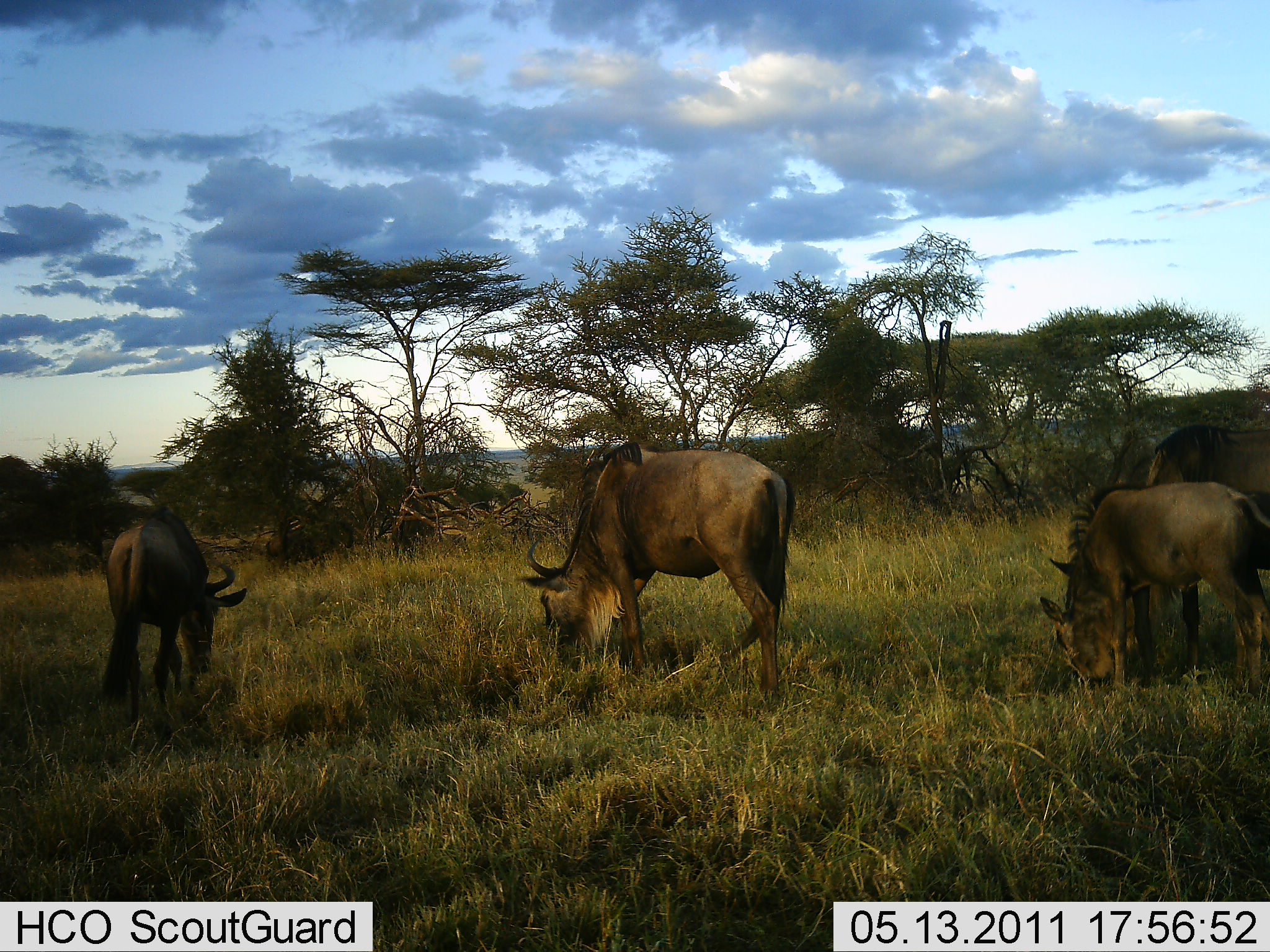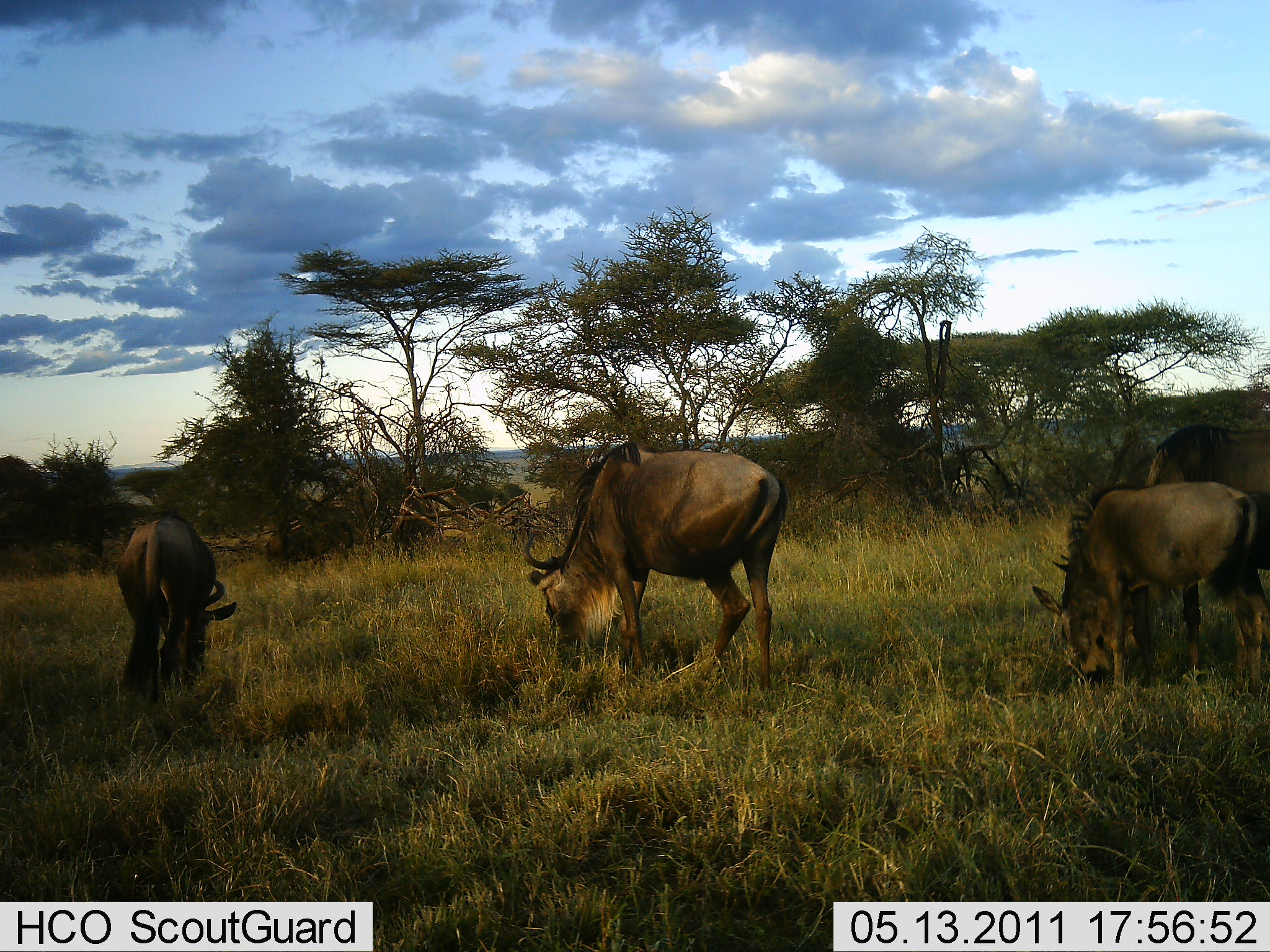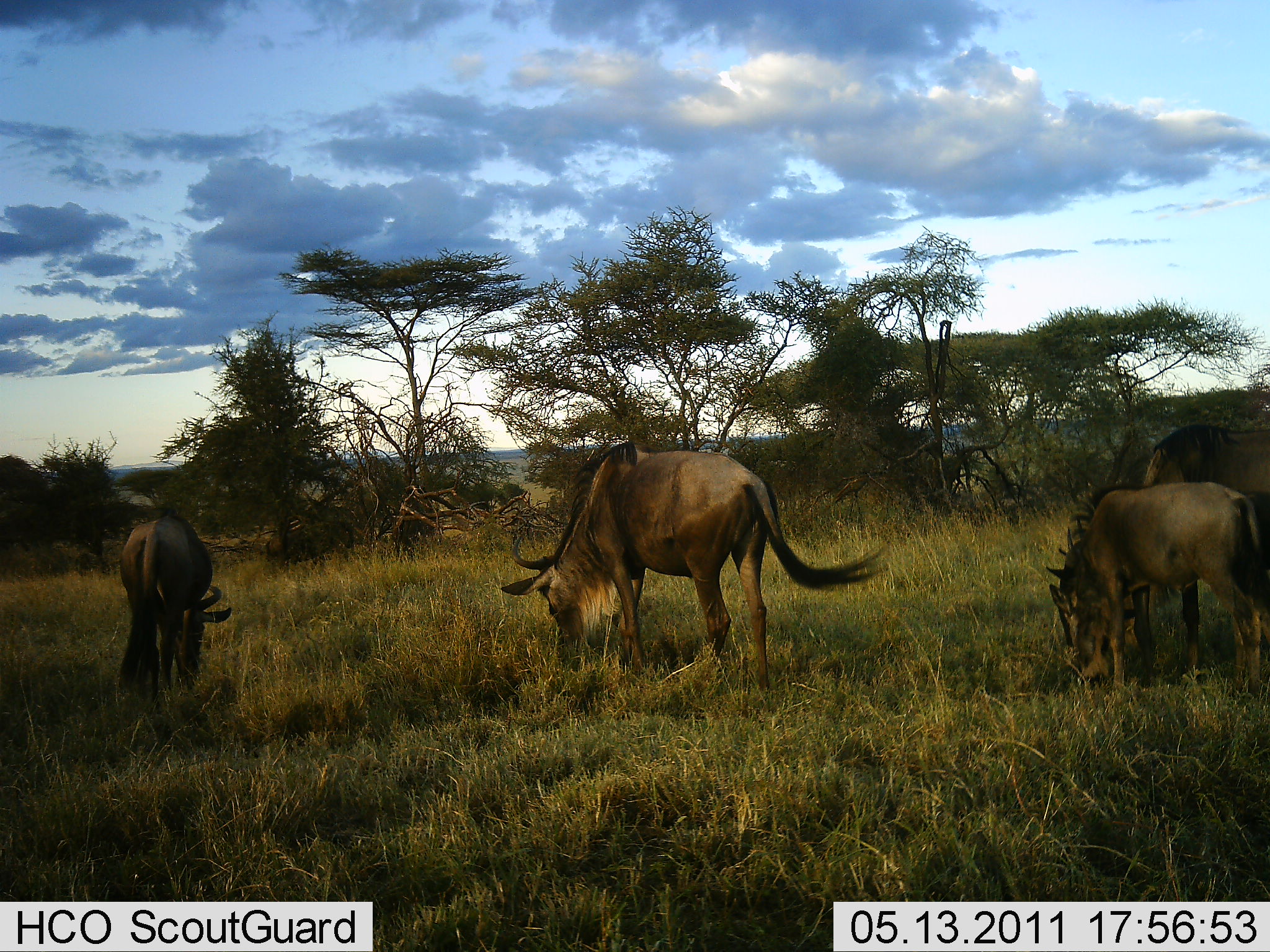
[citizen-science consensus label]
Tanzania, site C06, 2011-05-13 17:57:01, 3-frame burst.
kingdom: Animalia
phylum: Chordata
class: Mammalia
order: Artiodactyla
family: Bovidae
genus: Connochaetes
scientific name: Connochaetes taurinus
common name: blue wildebeest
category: wildebeest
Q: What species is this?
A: Wildebeest (blue wildebeest) (Connochaetes taurinus).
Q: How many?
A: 4.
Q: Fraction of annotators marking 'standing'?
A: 20%.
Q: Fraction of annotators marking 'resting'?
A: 0%.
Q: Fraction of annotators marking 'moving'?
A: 0%.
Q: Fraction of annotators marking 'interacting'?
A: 0%.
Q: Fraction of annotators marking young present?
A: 40%.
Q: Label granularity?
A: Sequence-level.